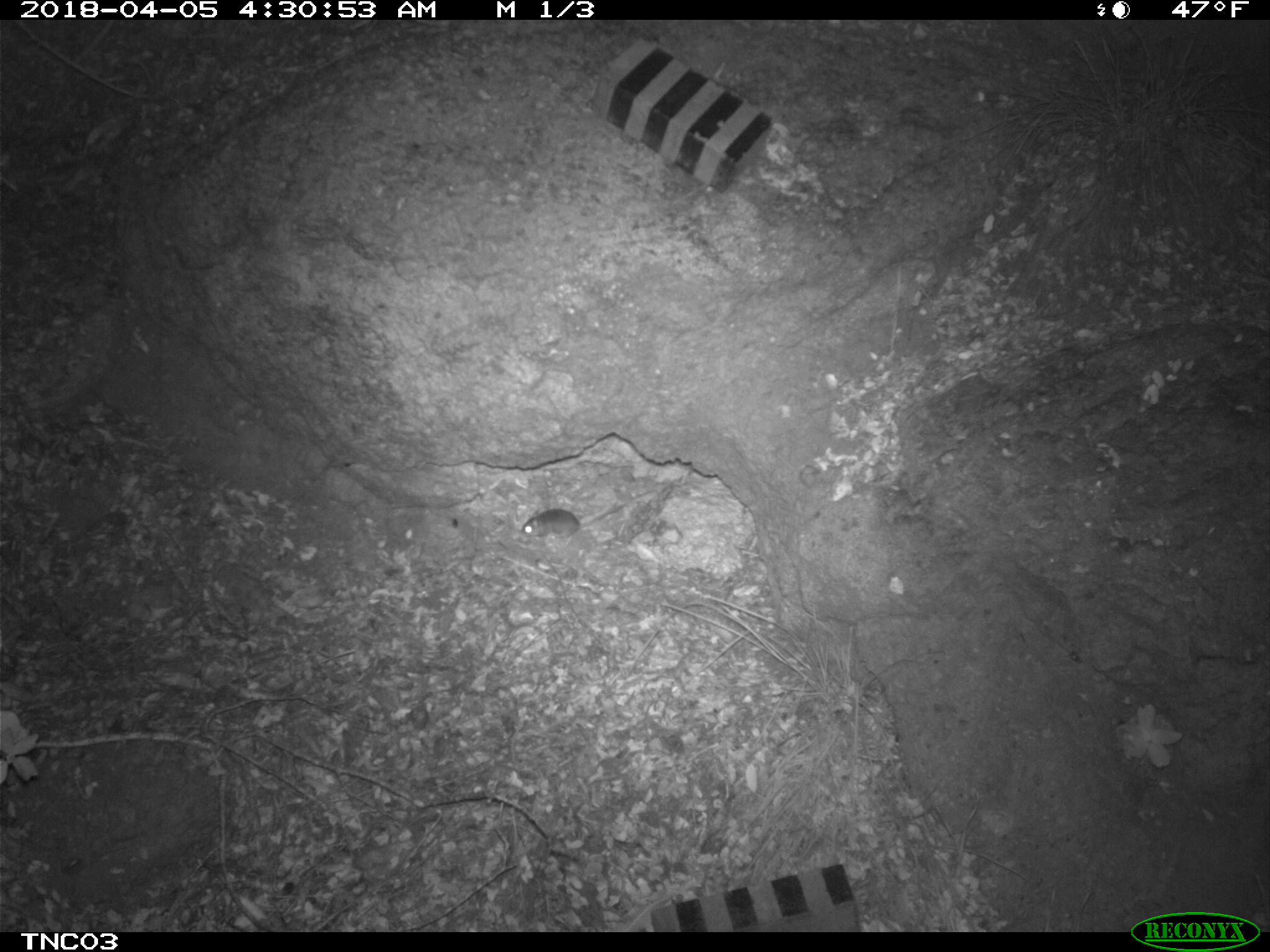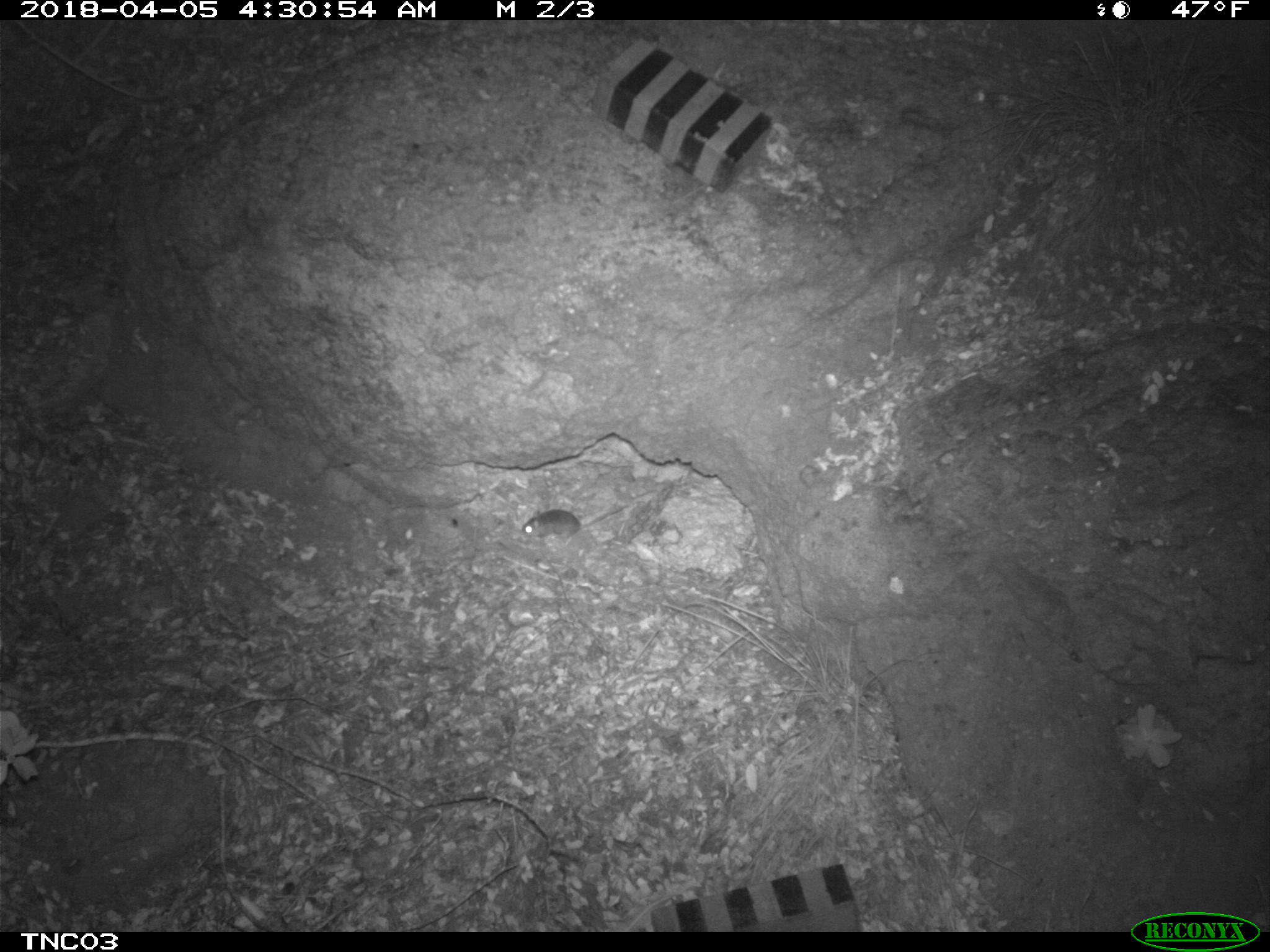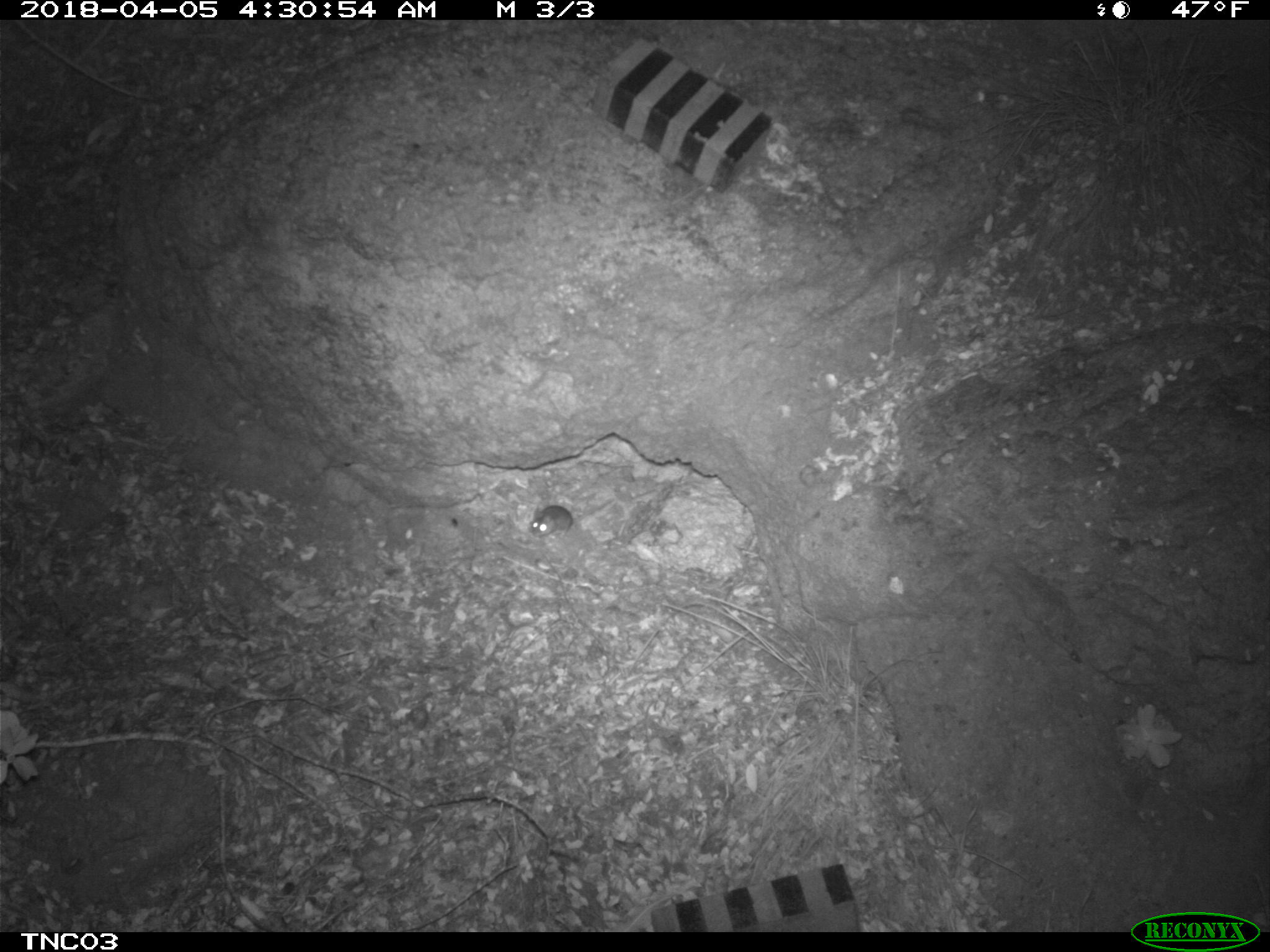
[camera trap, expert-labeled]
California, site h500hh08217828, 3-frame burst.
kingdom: Animalia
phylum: Chordata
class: Mammalia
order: Rodentia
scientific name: Rodentia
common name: rodent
Rodent (Rodentia).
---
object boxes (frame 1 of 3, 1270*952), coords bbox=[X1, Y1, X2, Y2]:
rodent: bbox=[520, 487, 655, 546]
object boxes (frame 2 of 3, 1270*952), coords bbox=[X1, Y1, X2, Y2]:
rodent: bbox=[520, 505, 624, 546]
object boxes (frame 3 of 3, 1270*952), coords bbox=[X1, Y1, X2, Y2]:
rodent: bbox=[528, 498, 614, 539]